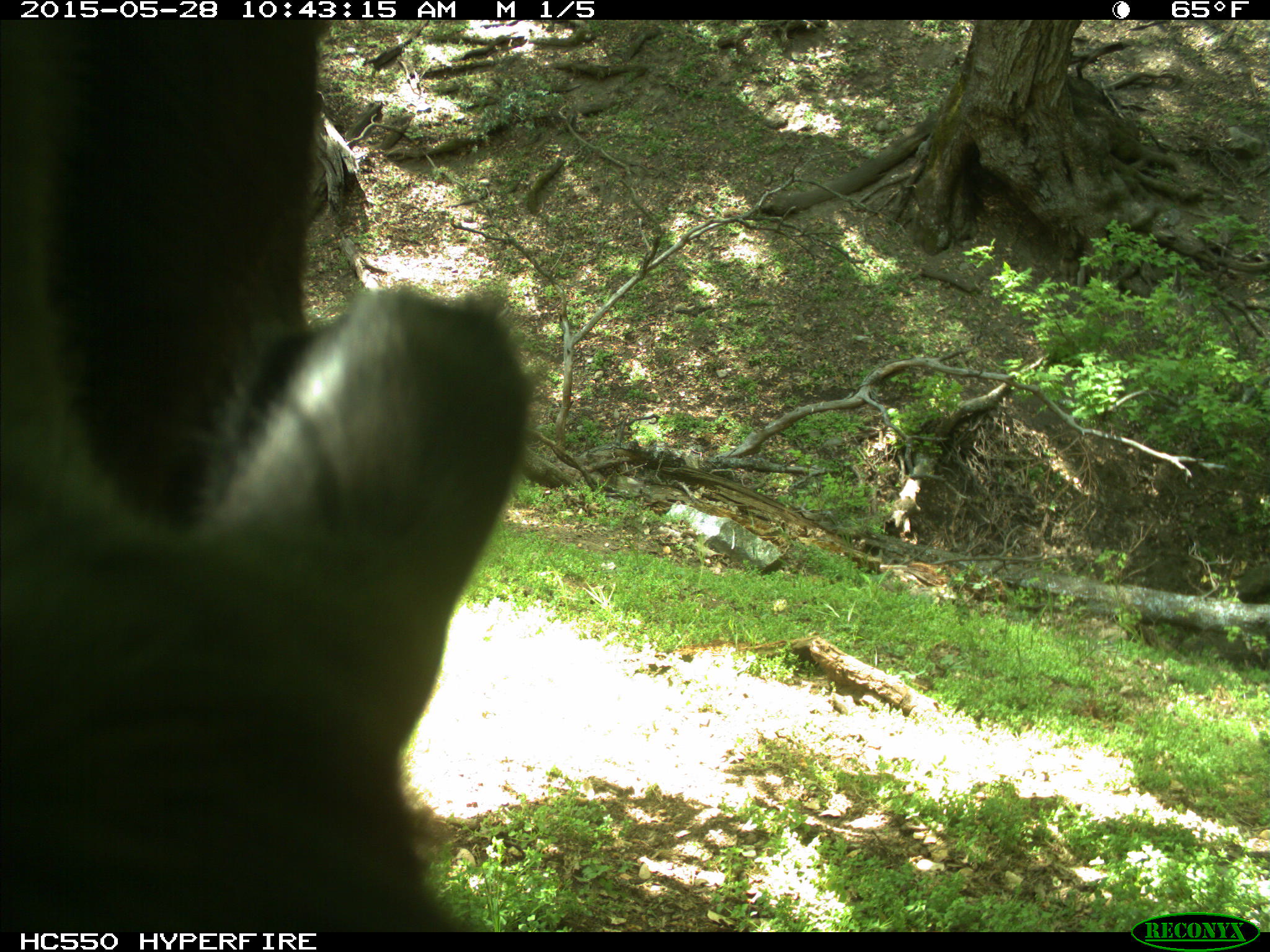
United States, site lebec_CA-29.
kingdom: Animalia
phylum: Chordata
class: Mammalia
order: Artiodactyla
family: Bovidae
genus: Bos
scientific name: Bos taurus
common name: domestic cow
Bos taurus (domestic cow).